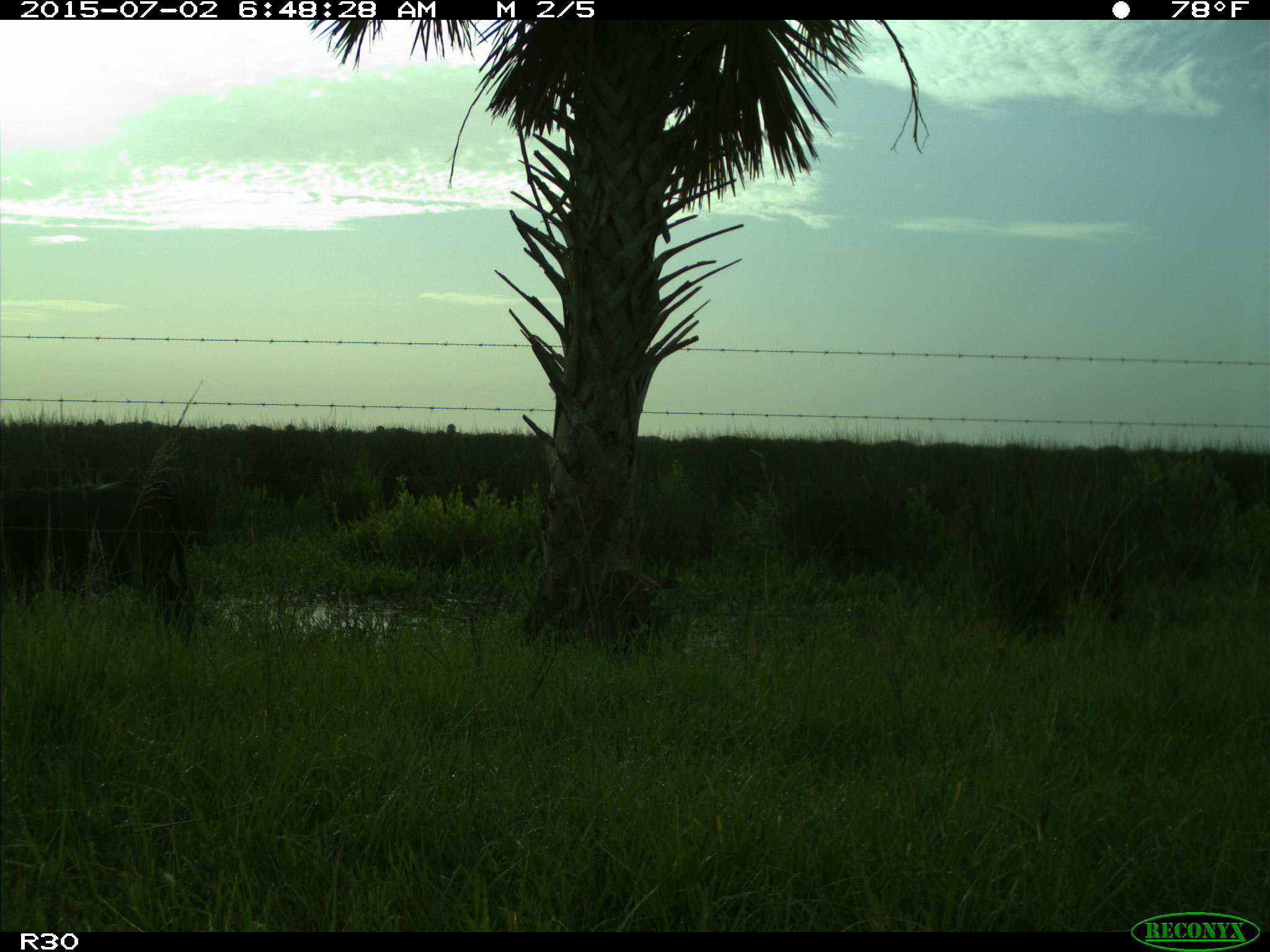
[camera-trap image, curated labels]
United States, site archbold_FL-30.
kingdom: Animalia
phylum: Chordata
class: Mammalia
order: Artiodactyla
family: Bovidae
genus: Bos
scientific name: Bos taurus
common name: domestic cow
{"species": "Bos taurus (domestic cow)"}